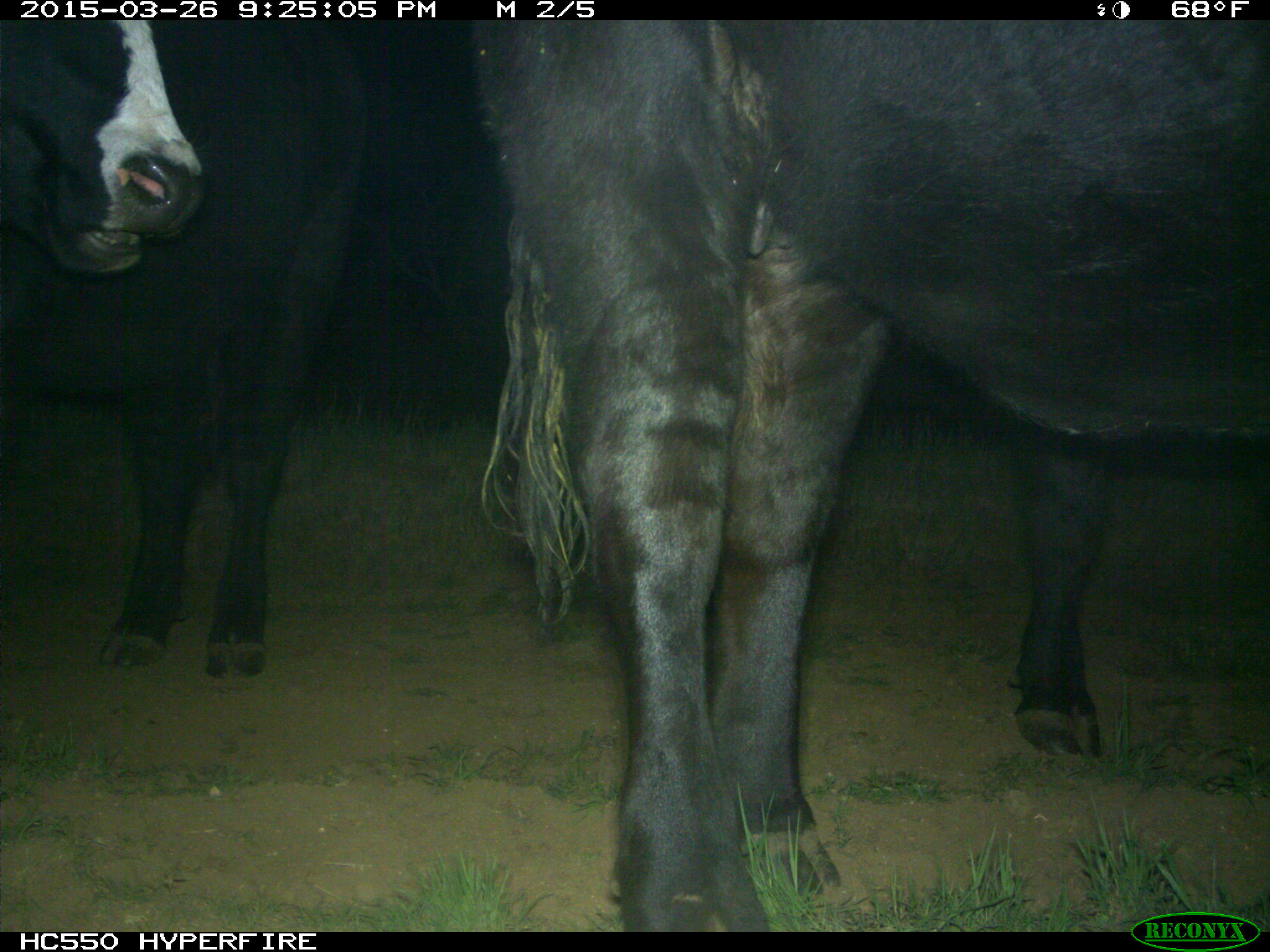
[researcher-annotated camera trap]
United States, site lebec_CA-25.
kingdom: Animalia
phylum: Chordata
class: Mammalia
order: Artiodactyla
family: Bovidae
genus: Bos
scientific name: Bos taurus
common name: domestic cow